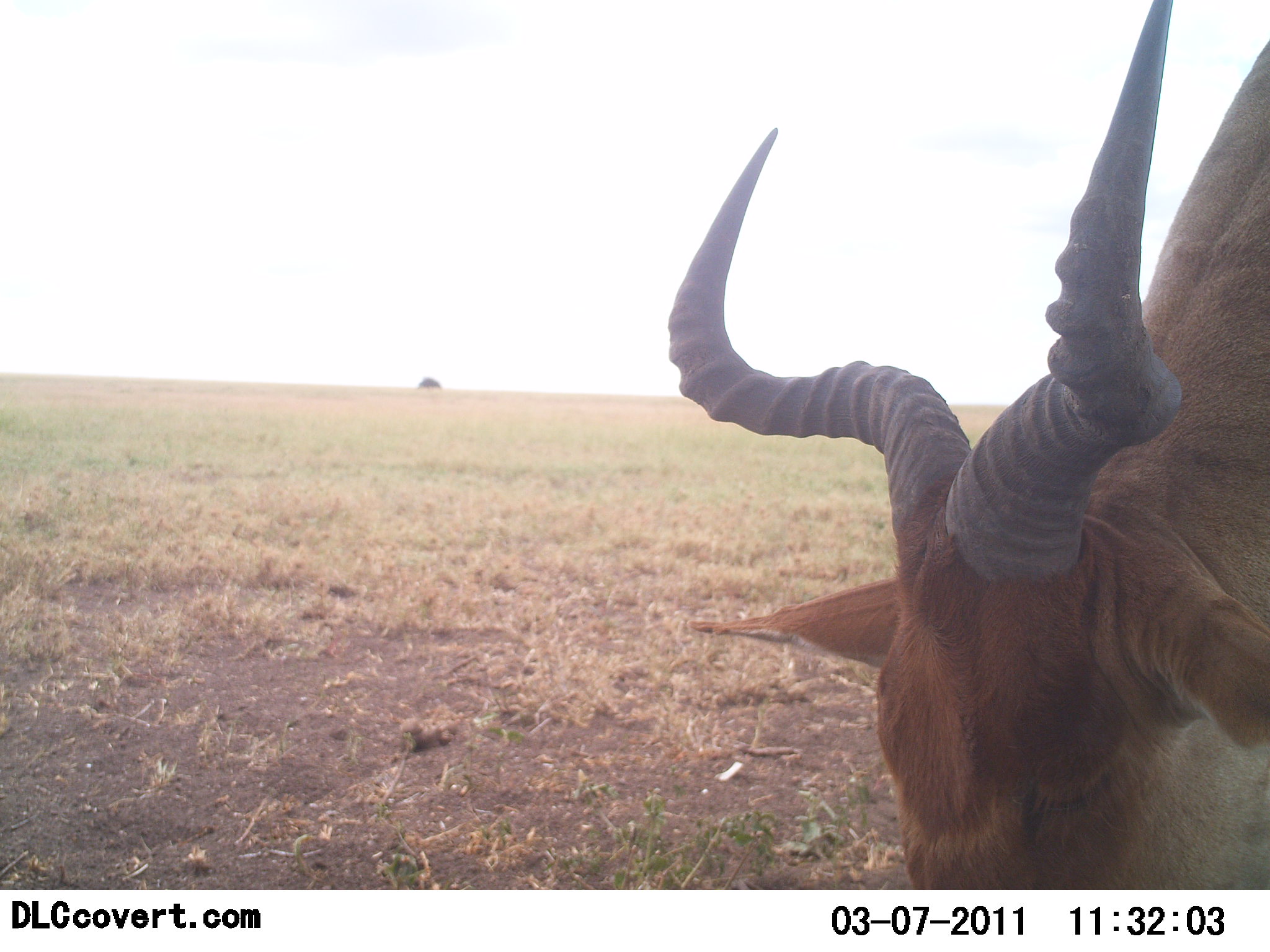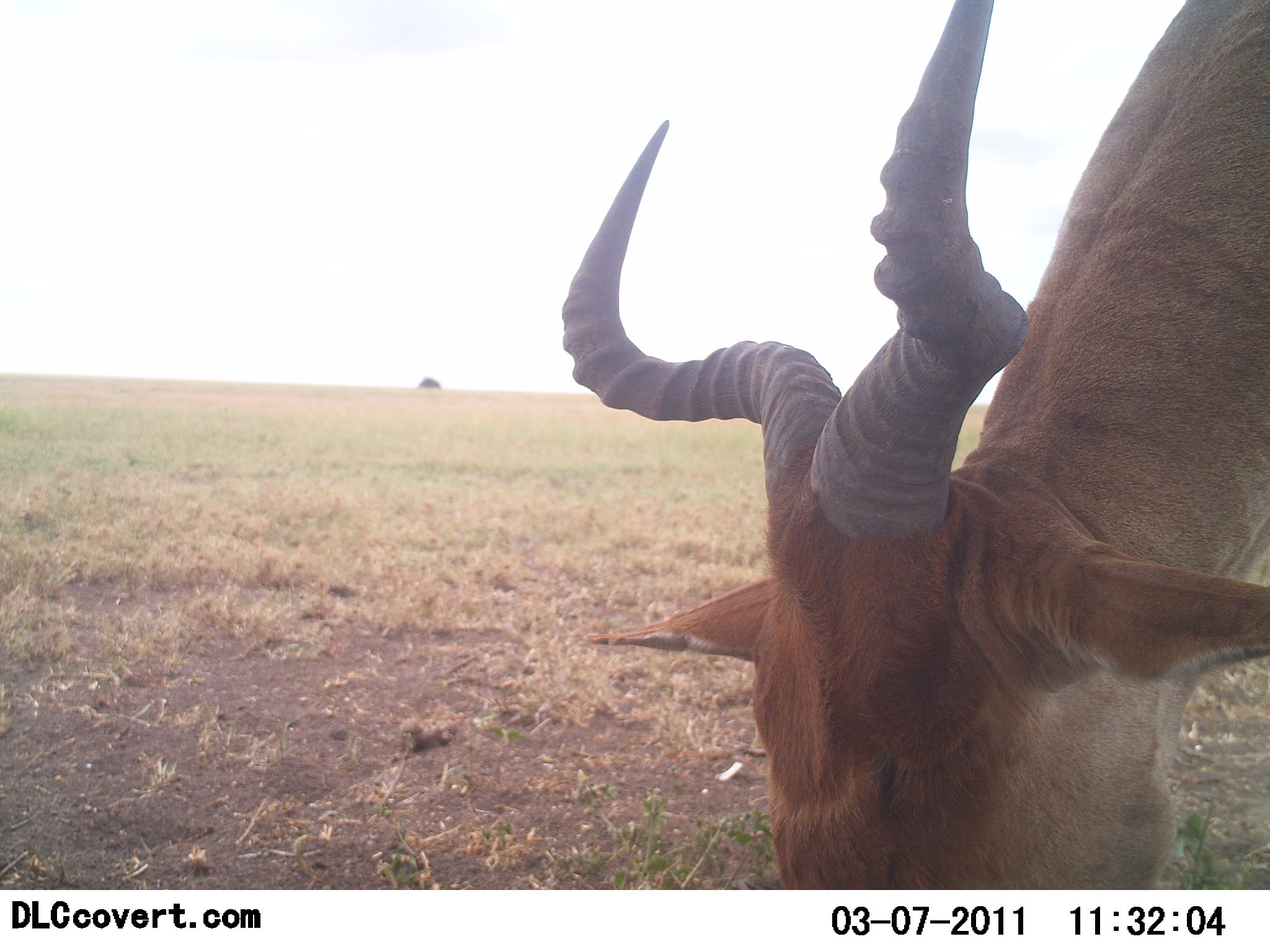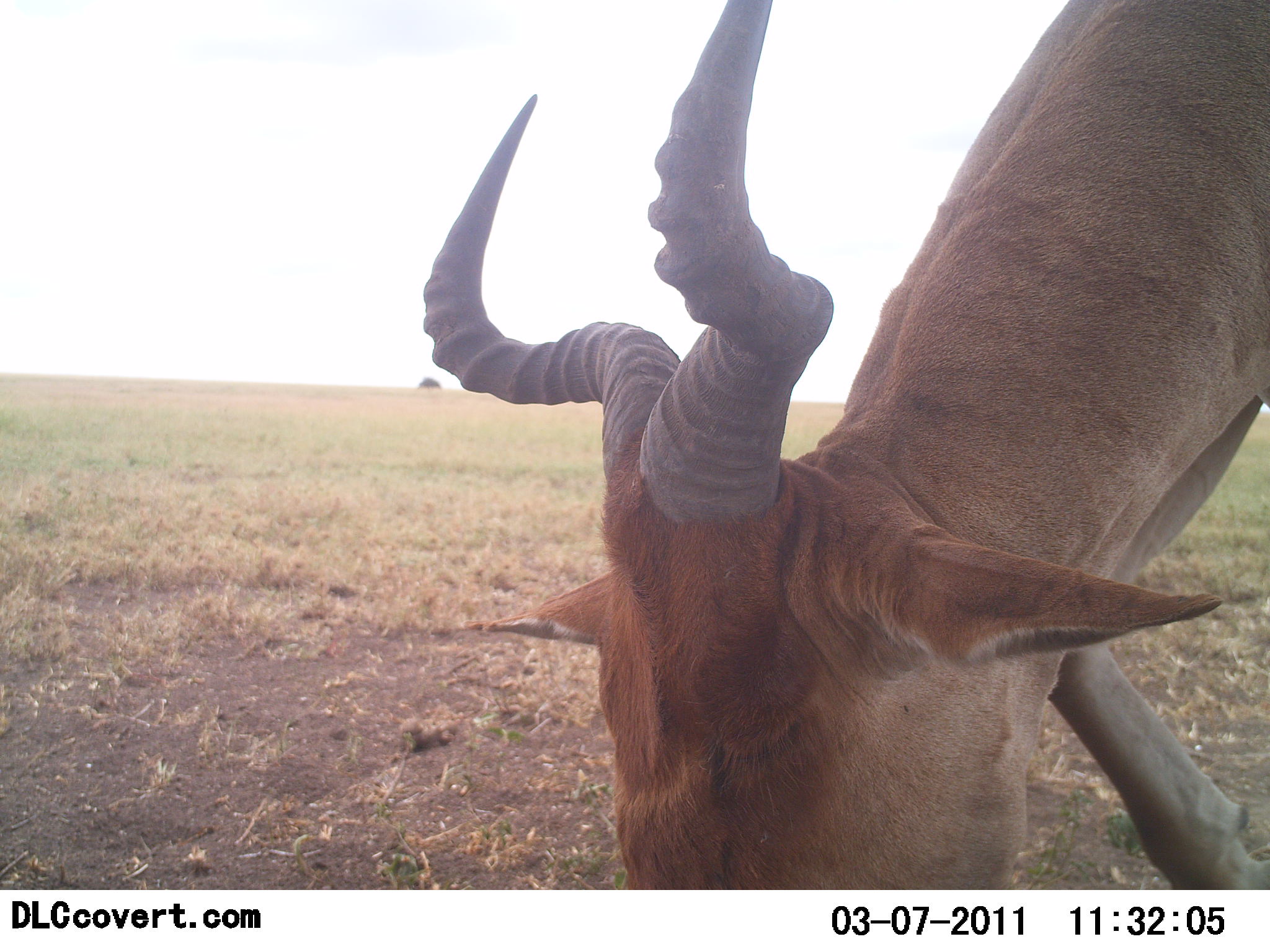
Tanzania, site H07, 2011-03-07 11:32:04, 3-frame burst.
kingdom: Animalia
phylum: Chordata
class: Mammalia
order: Artiodactyla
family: Bovidae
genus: Alcelaphus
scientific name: Alcelaphus buselaphus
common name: hartebeest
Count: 1.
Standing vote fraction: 27%.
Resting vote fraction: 0%.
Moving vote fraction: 0%.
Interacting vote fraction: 0%.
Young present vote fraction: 0%.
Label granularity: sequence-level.